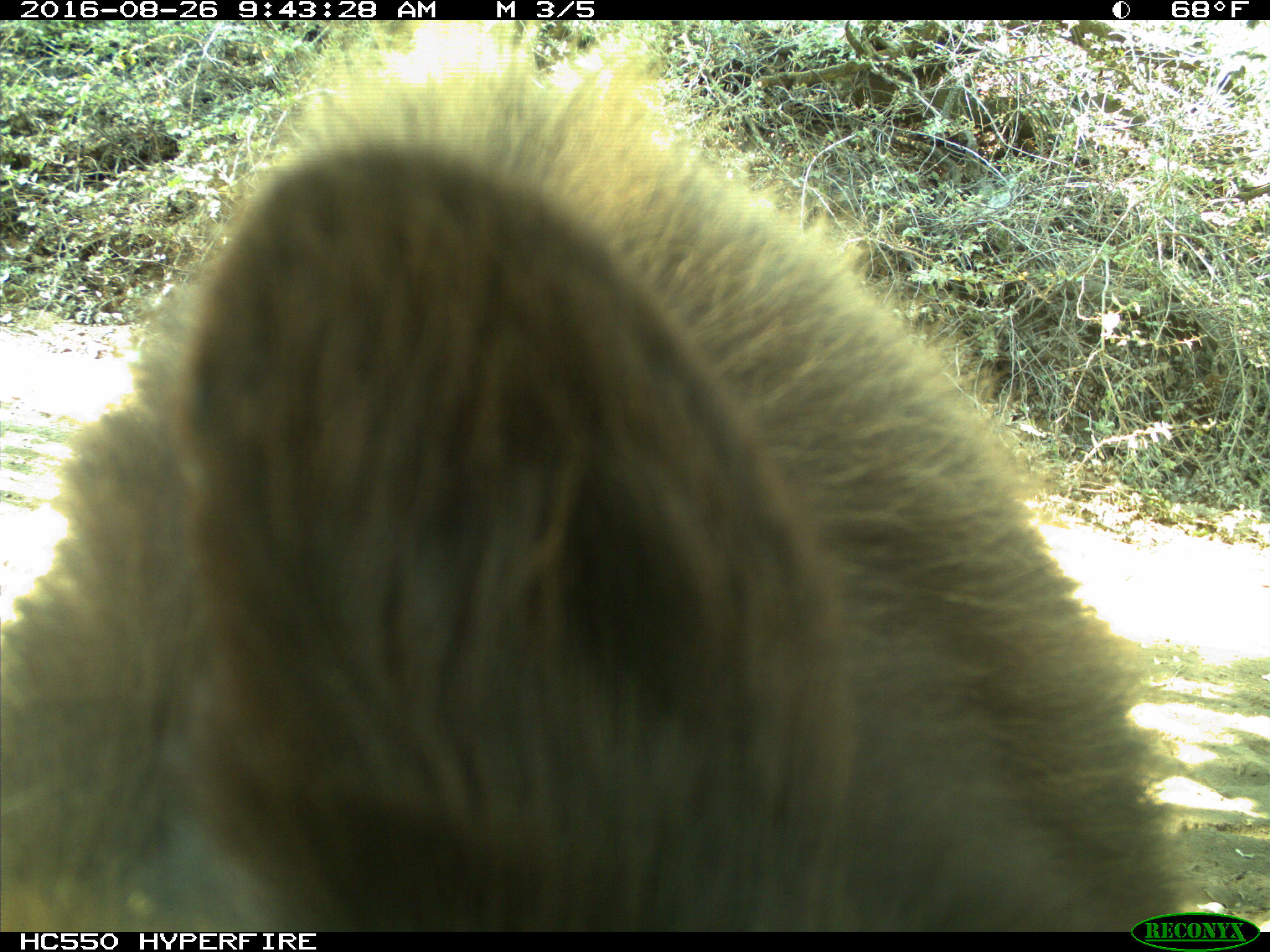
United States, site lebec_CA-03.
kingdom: Animalia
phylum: Chordata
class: Mammalia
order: Carnivora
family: Ursidae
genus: Ursus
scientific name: Ursus americanus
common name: american black bear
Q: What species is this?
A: Ursus americanus (american black bear).